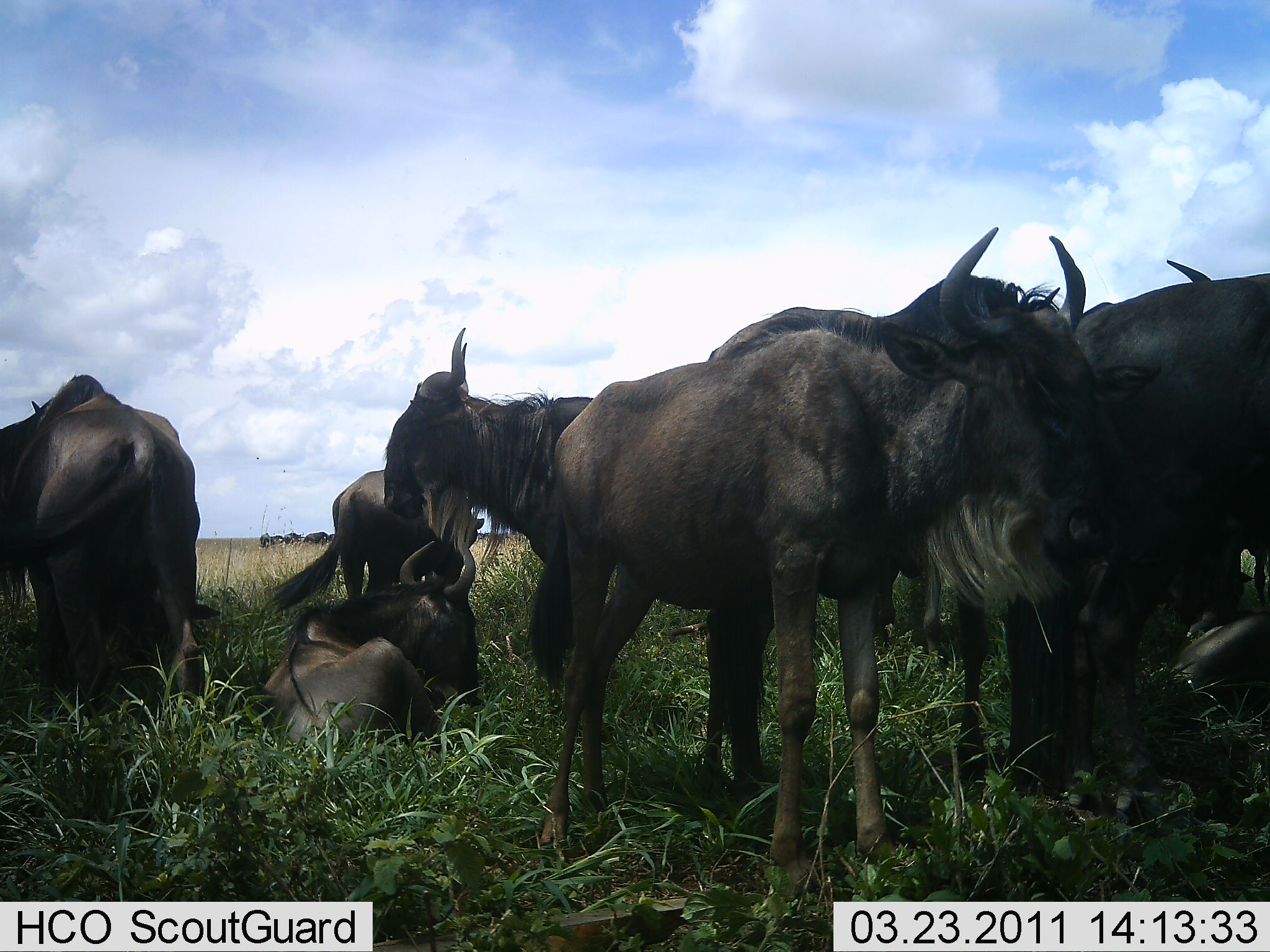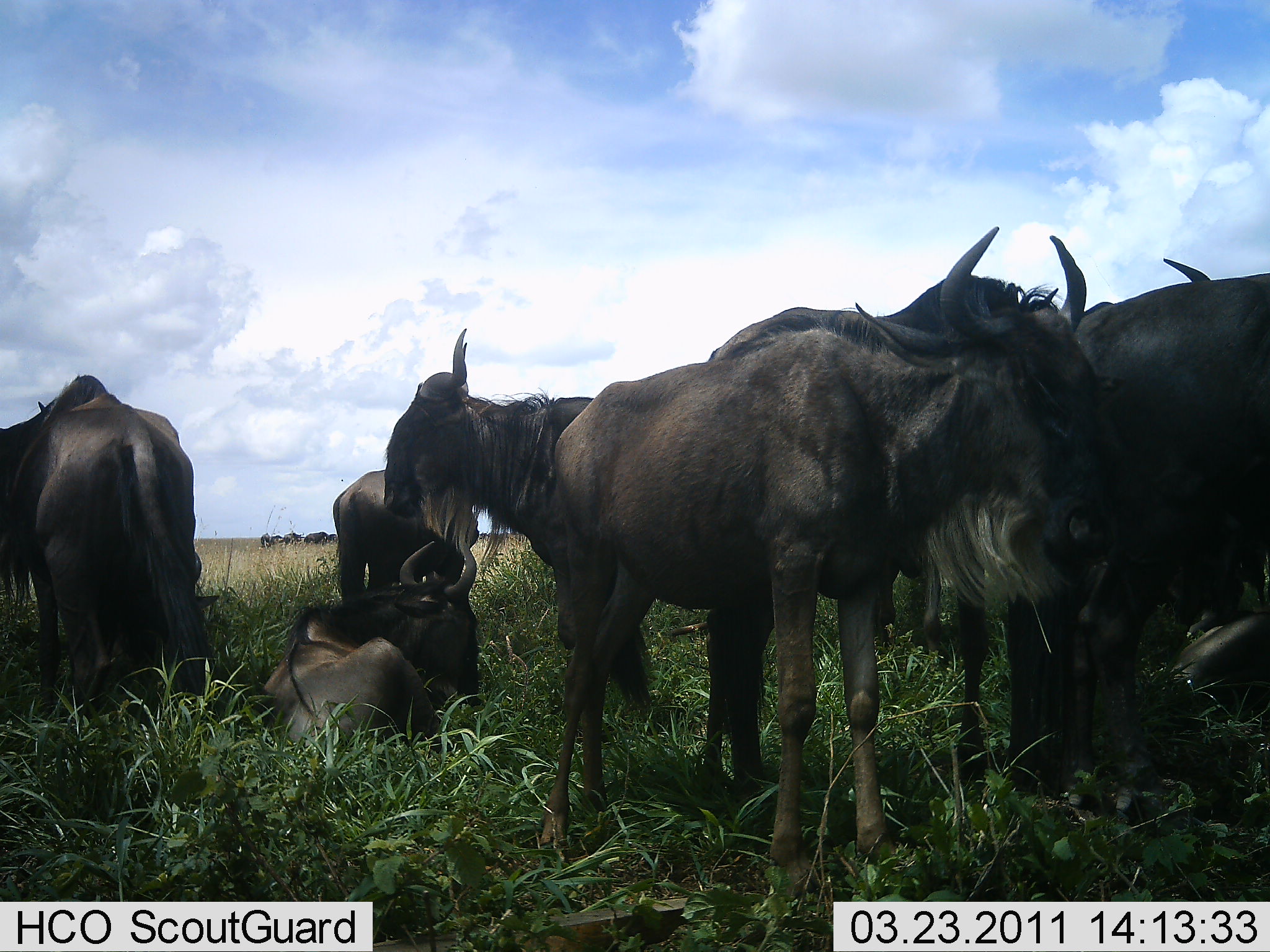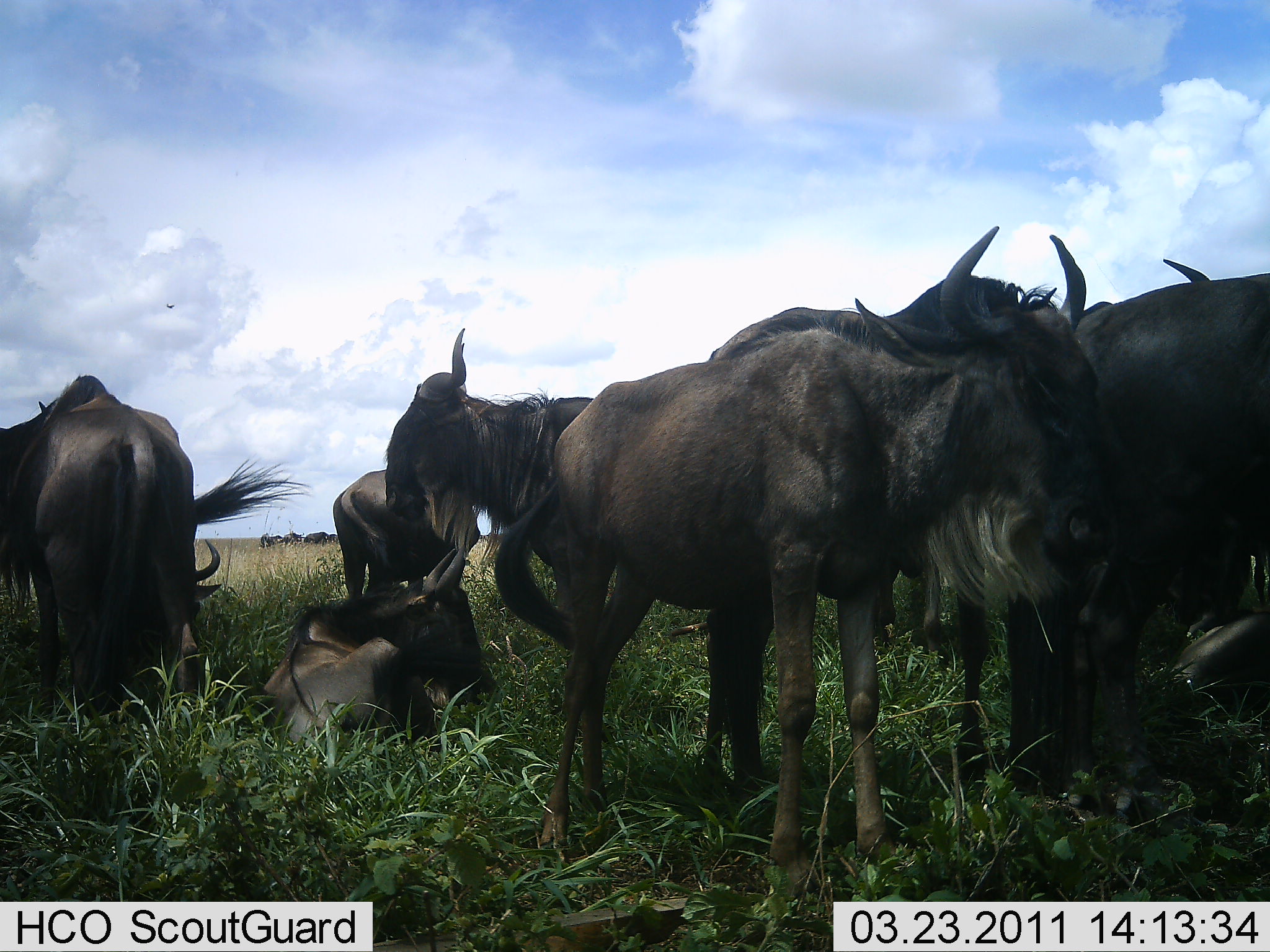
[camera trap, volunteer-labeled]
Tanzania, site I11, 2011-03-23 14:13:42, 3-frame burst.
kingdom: Animalia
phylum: Chordata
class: Mammalia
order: Artiodactyla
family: Bovidae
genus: Connochaetes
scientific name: Connochaetes taurinus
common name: blue wildebeest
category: wildebeest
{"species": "wildebeest (blue wildebeest) (Connochaetes taurinus)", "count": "7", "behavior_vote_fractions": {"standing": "82%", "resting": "82%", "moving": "0%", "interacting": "9%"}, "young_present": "0%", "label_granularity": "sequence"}